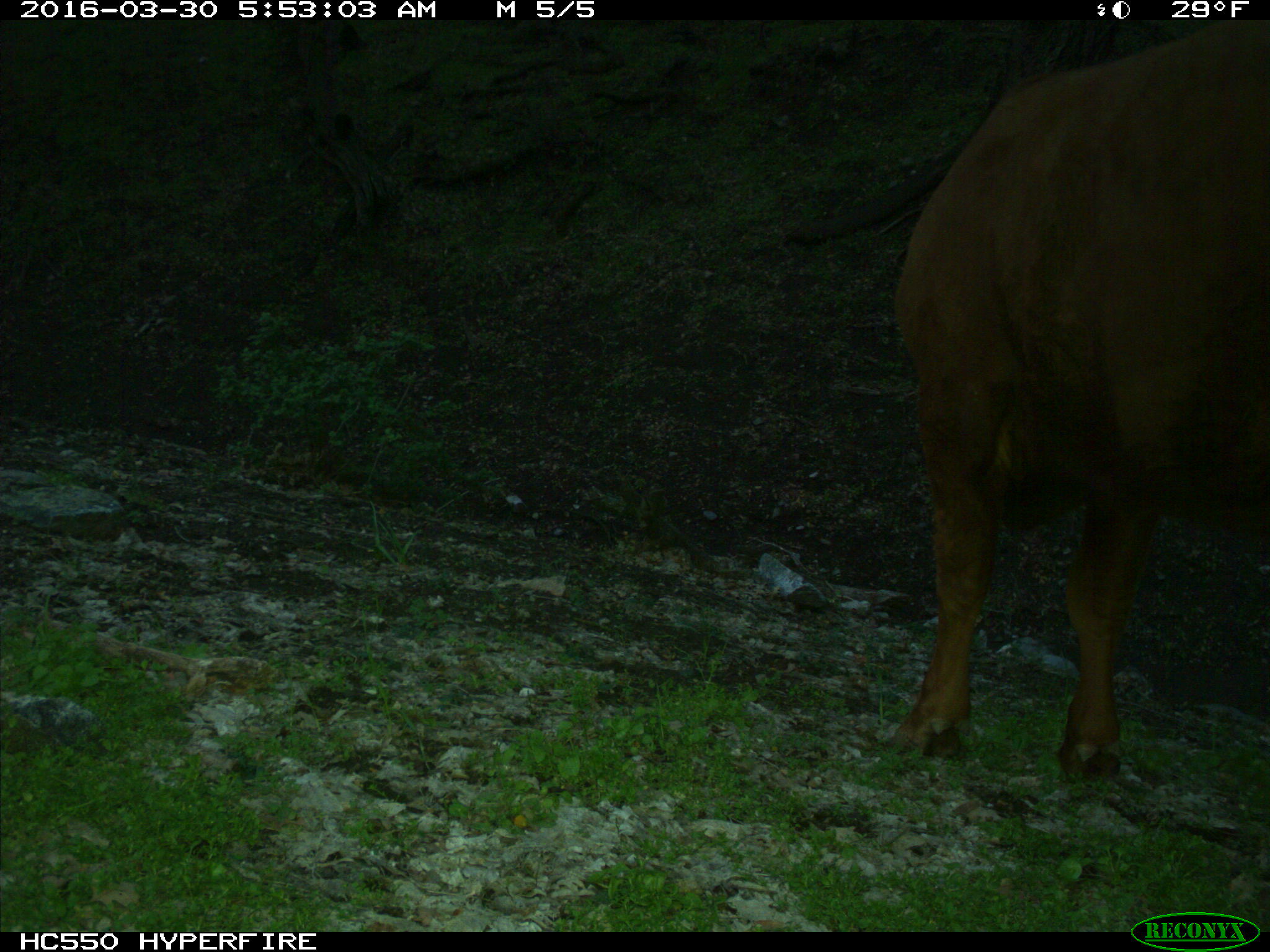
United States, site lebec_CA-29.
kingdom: Animalia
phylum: Chordata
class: Mammalia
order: Artiodactyla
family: Bovidae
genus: Bos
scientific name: Bos taurus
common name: domestic cow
Bos taurus (domestic cow).